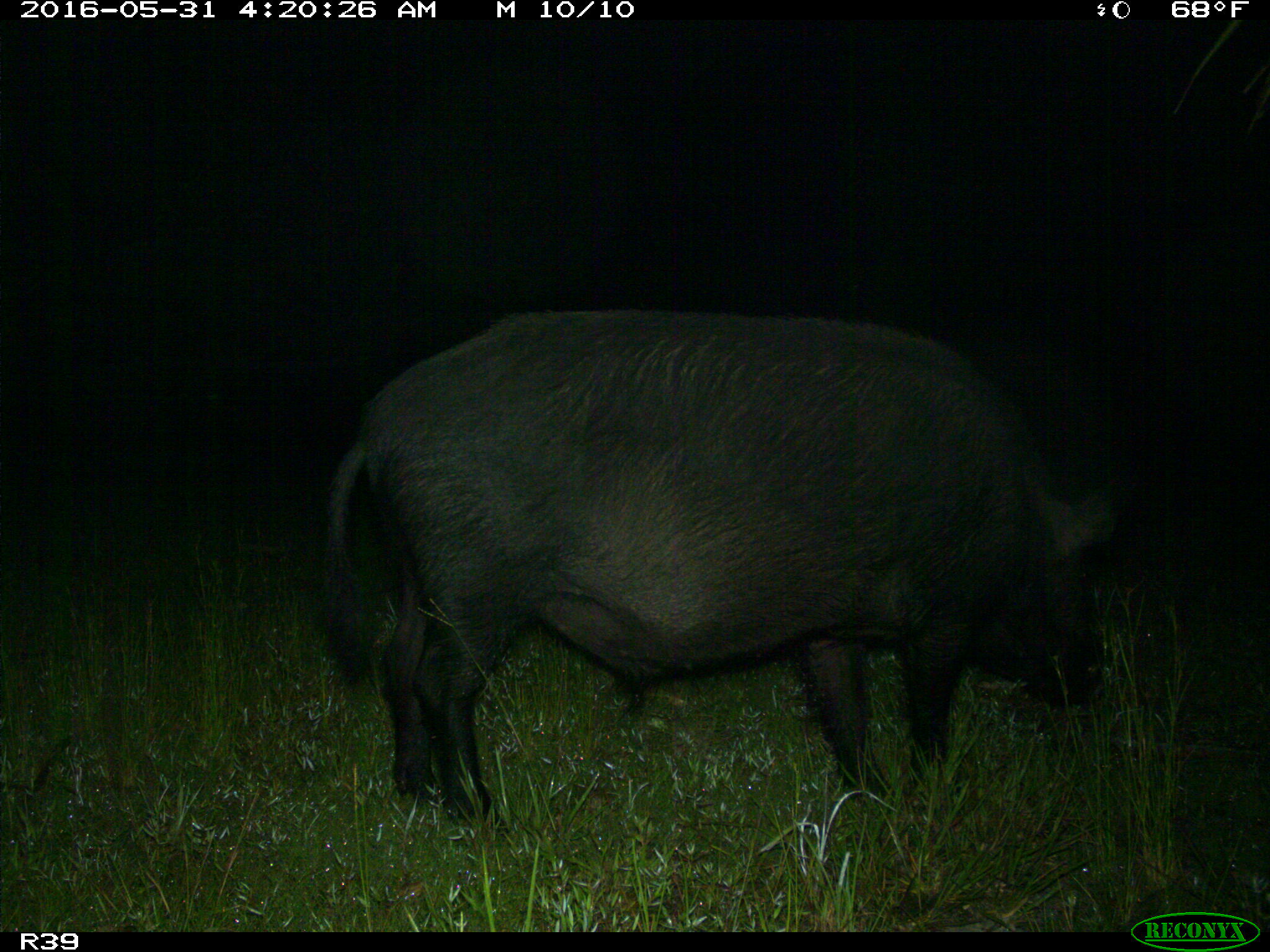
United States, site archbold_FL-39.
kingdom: Animalia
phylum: Chordata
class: Mammalia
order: Artiodactyla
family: Suidae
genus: Sus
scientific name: Sus scrofa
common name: wild boar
Sus scrofa (wild boar).